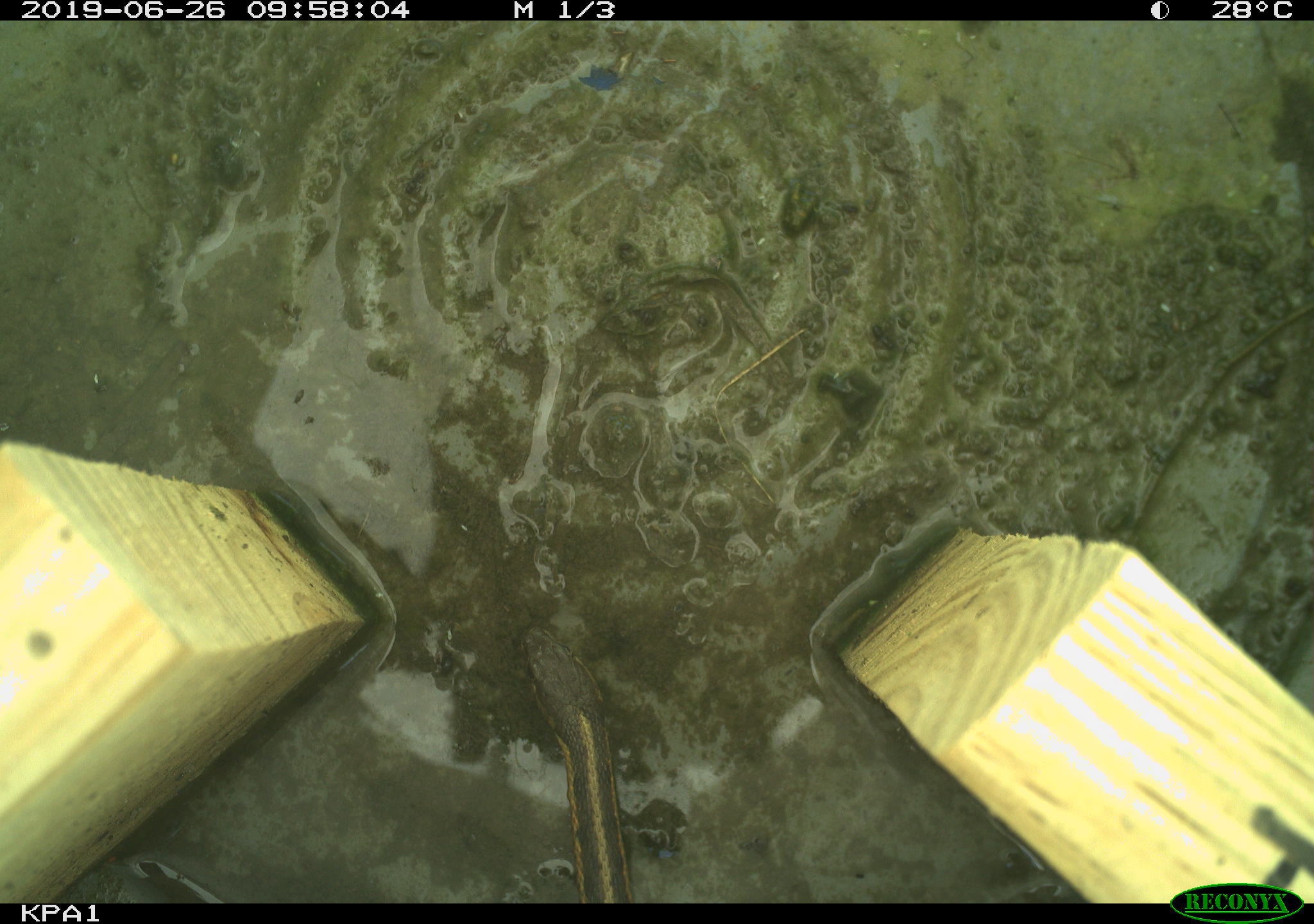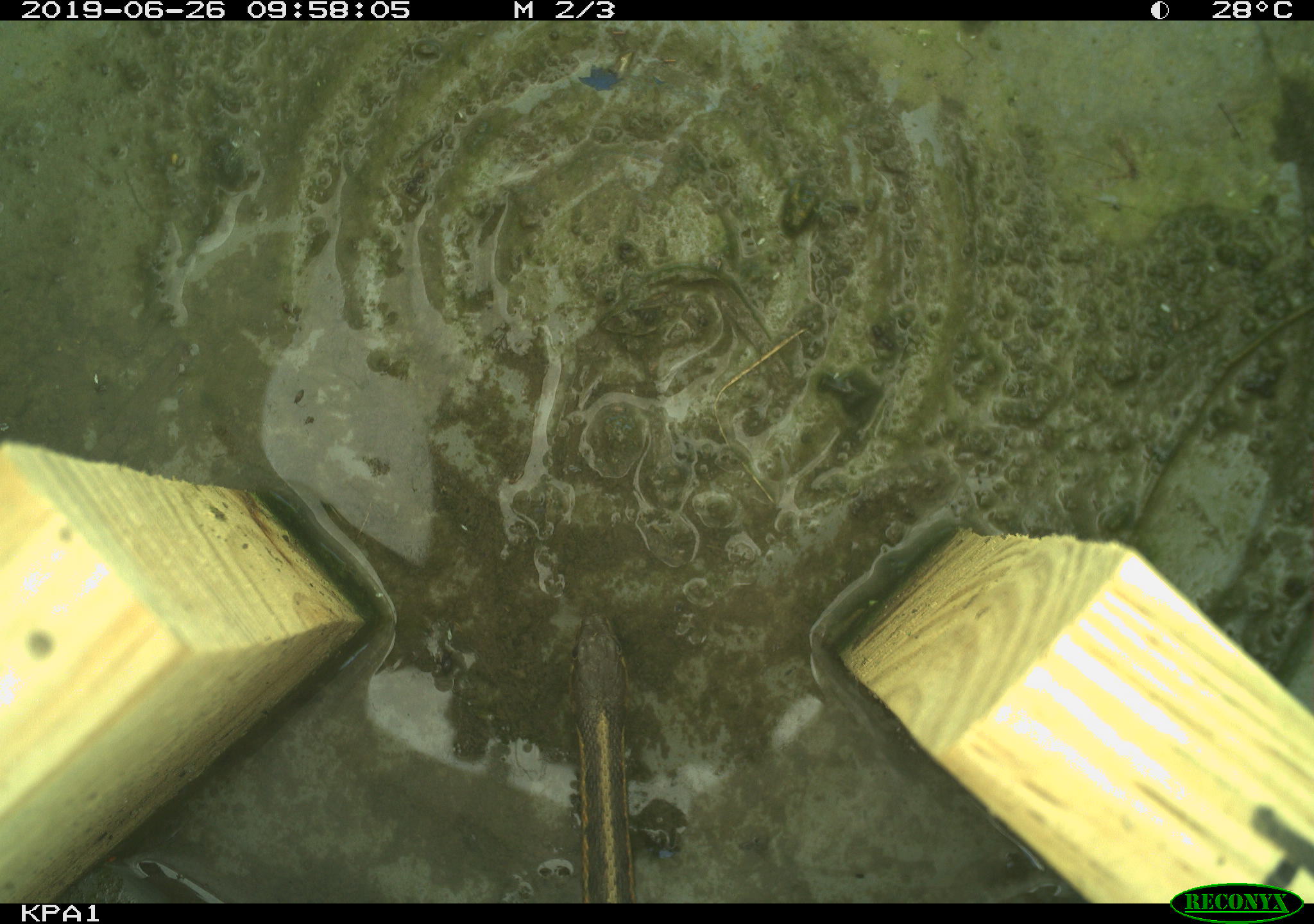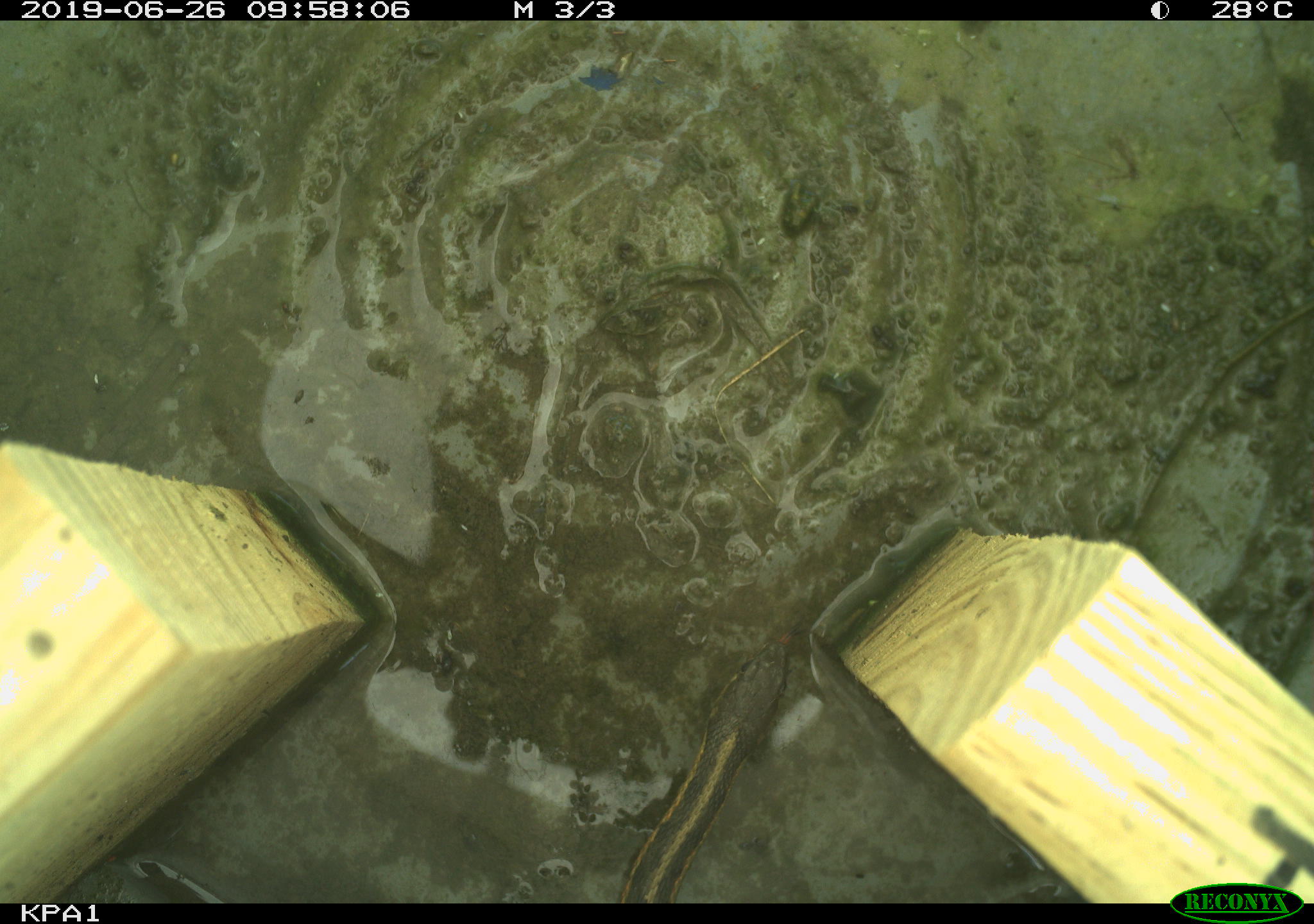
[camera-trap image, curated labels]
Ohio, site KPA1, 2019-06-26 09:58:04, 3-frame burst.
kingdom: Animalia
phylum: Chordata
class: Reptilia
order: Squamata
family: Colubridae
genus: Thamnophis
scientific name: Thamnophis sirtalis sirtalis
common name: eastern gartersnake